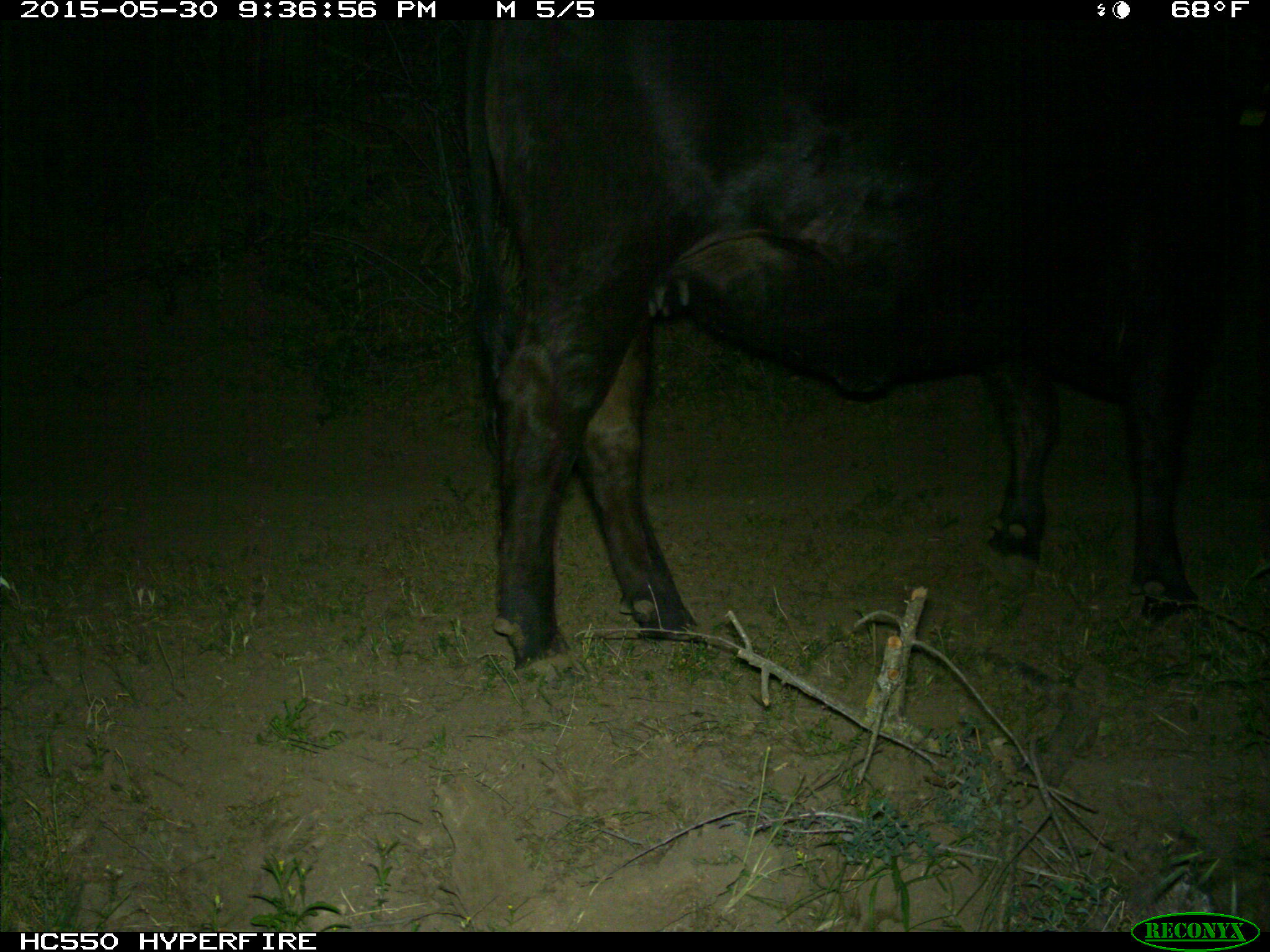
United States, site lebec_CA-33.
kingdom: Animalia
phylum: Chordata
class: Mammalia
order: Artiodactyla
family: Bovidae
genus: Bos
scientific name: Bos taurus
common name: domestic cow